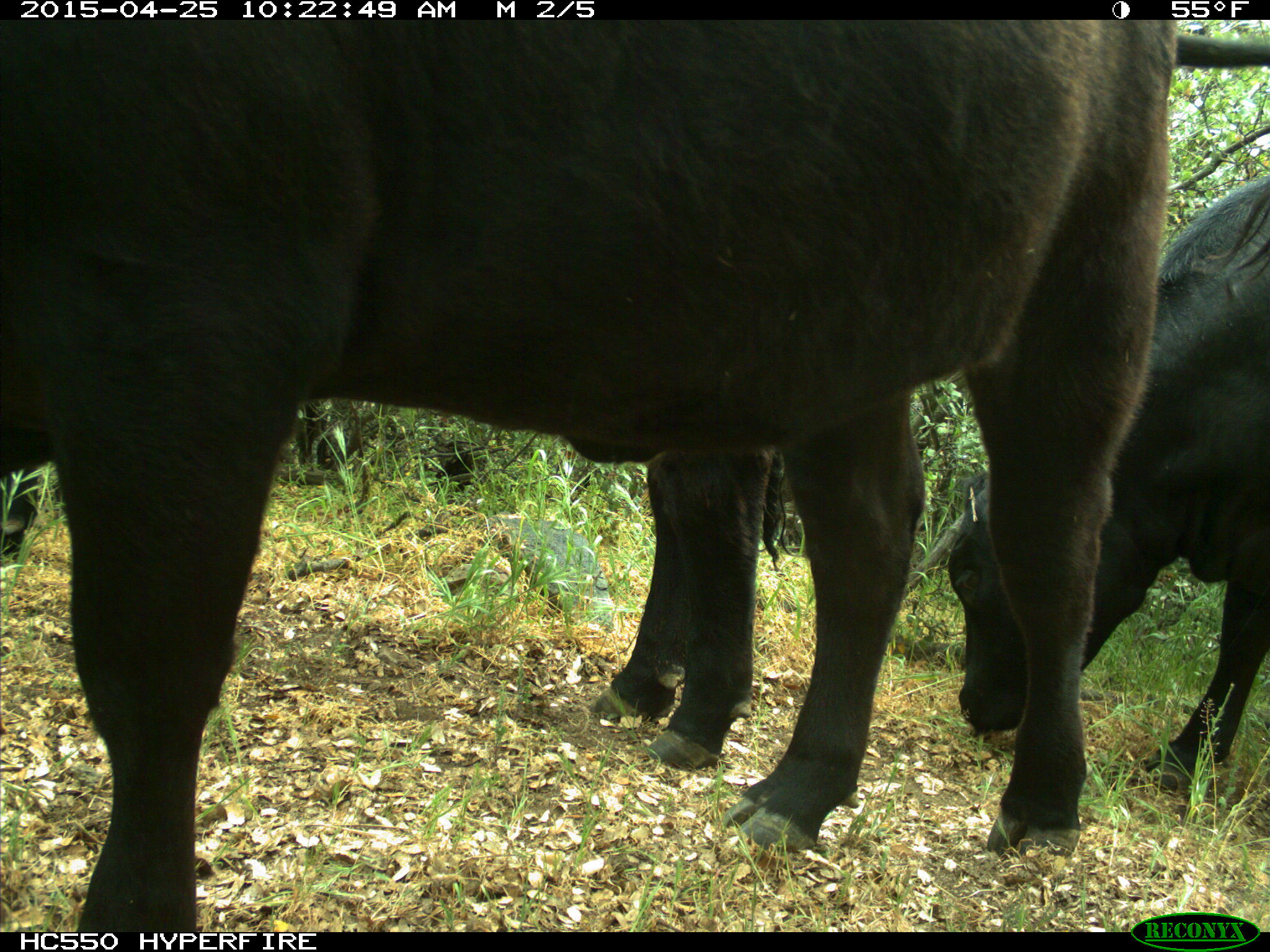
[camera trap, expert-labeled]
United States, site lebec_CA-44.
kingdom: Animalia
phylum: Chordata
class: Mammalia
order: Artiodactyla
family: Suidae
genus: Sus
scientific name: Sus scrofa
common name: wild boar